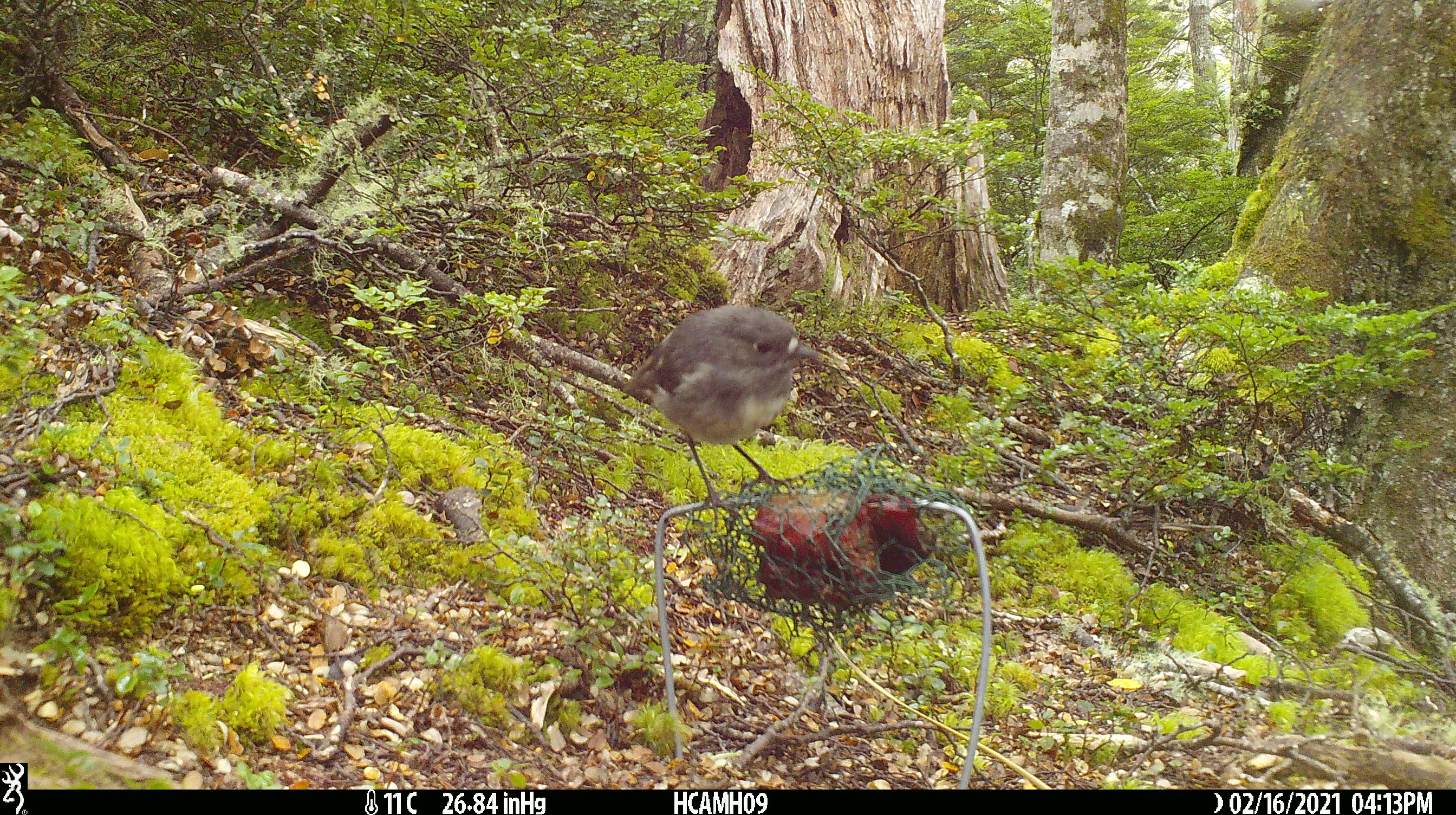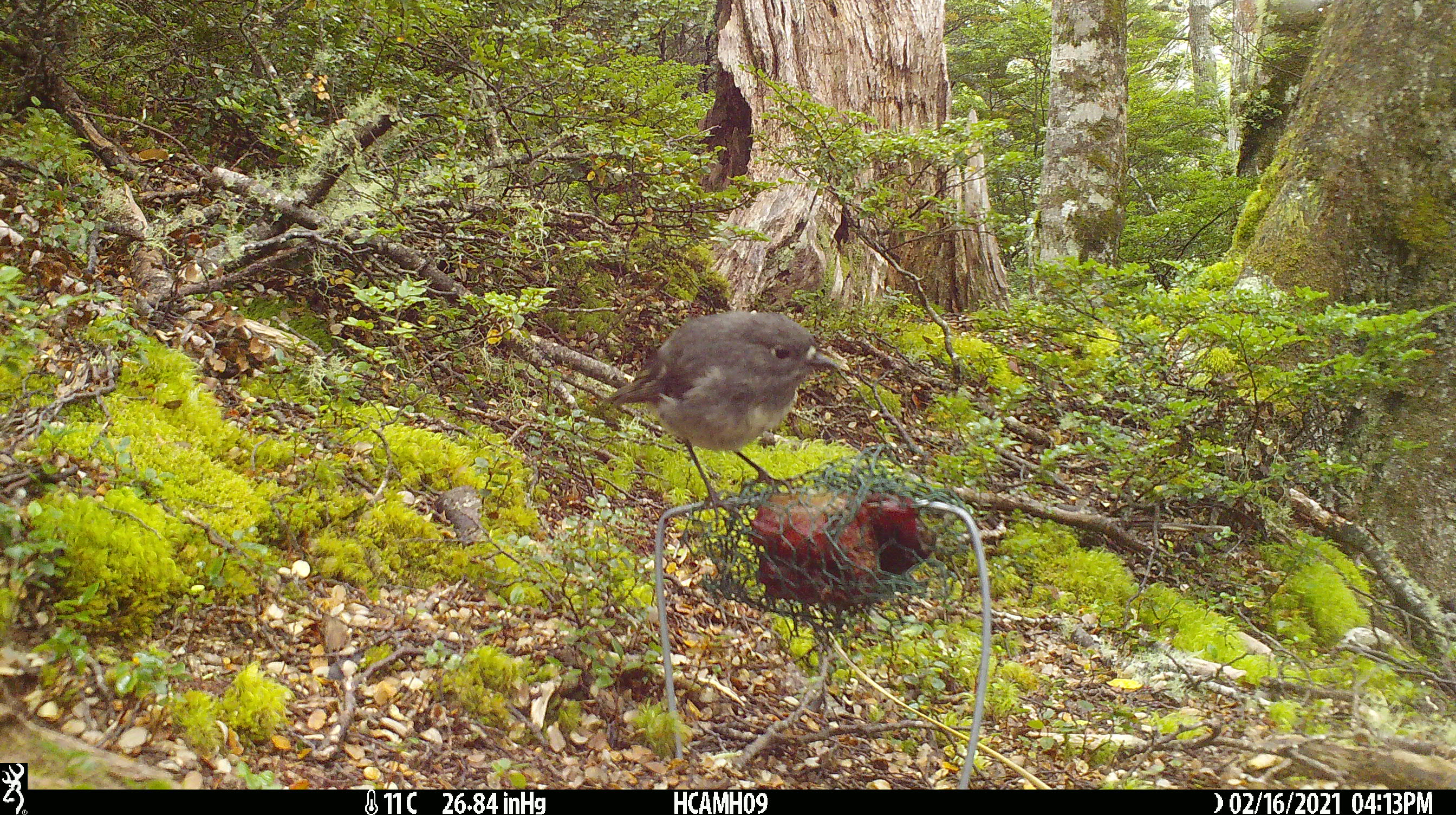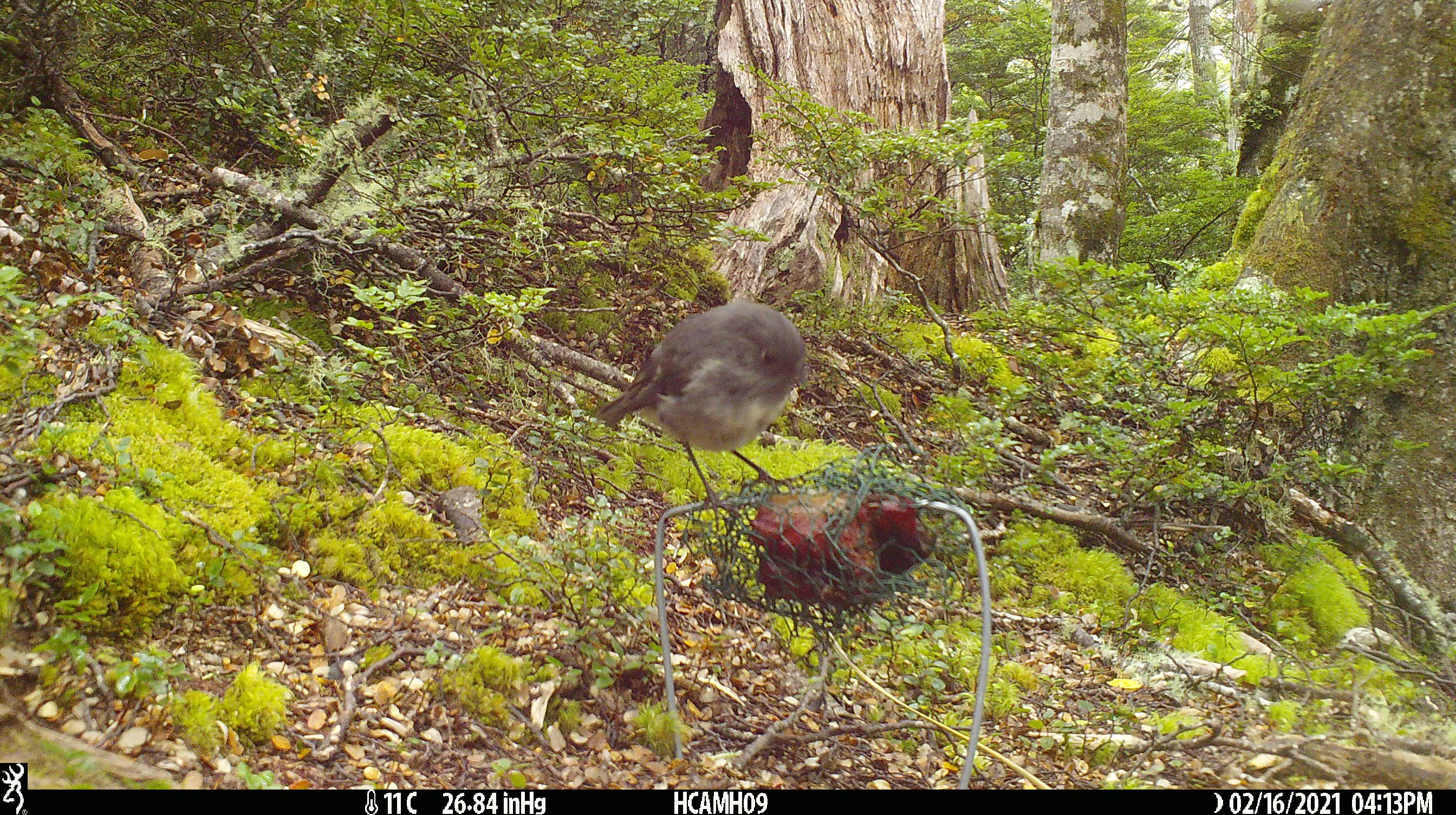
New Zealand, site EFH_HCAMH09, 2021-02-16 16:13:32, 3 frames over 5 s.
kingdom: Animalia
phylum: Chordata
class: Aves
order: Passeriformes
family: Petroicidae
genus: Petroica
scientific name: Petroica australis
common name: new zealand robin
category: robin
Robin (new zealand robin) (Petroica australis).